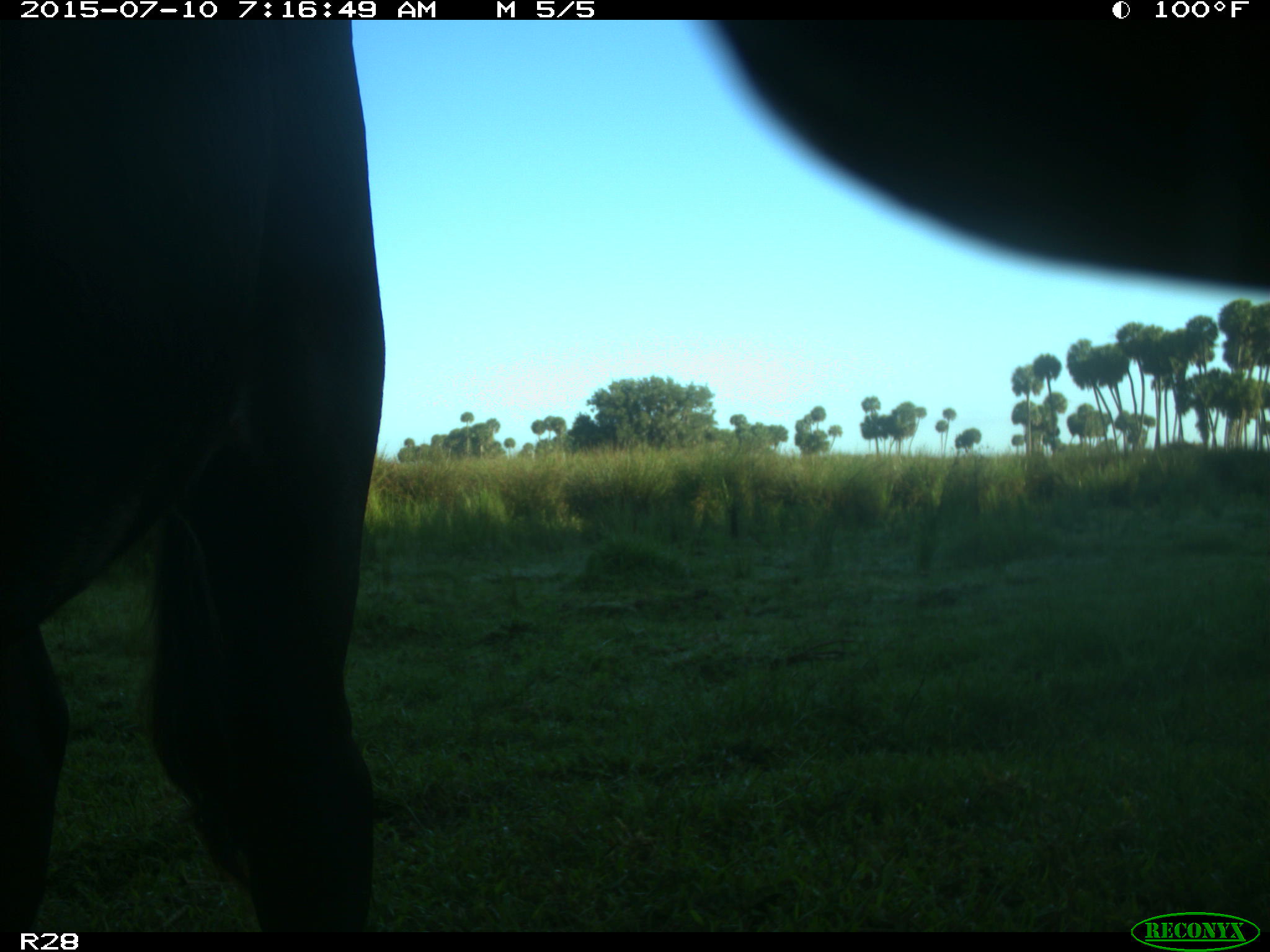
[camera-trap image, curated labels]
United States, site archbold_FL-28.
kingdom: Animalia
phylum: Chordata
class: Mammalia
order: Artiodactyla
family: Bovidae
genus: Bos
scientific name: Bos taurus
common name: domestic cow